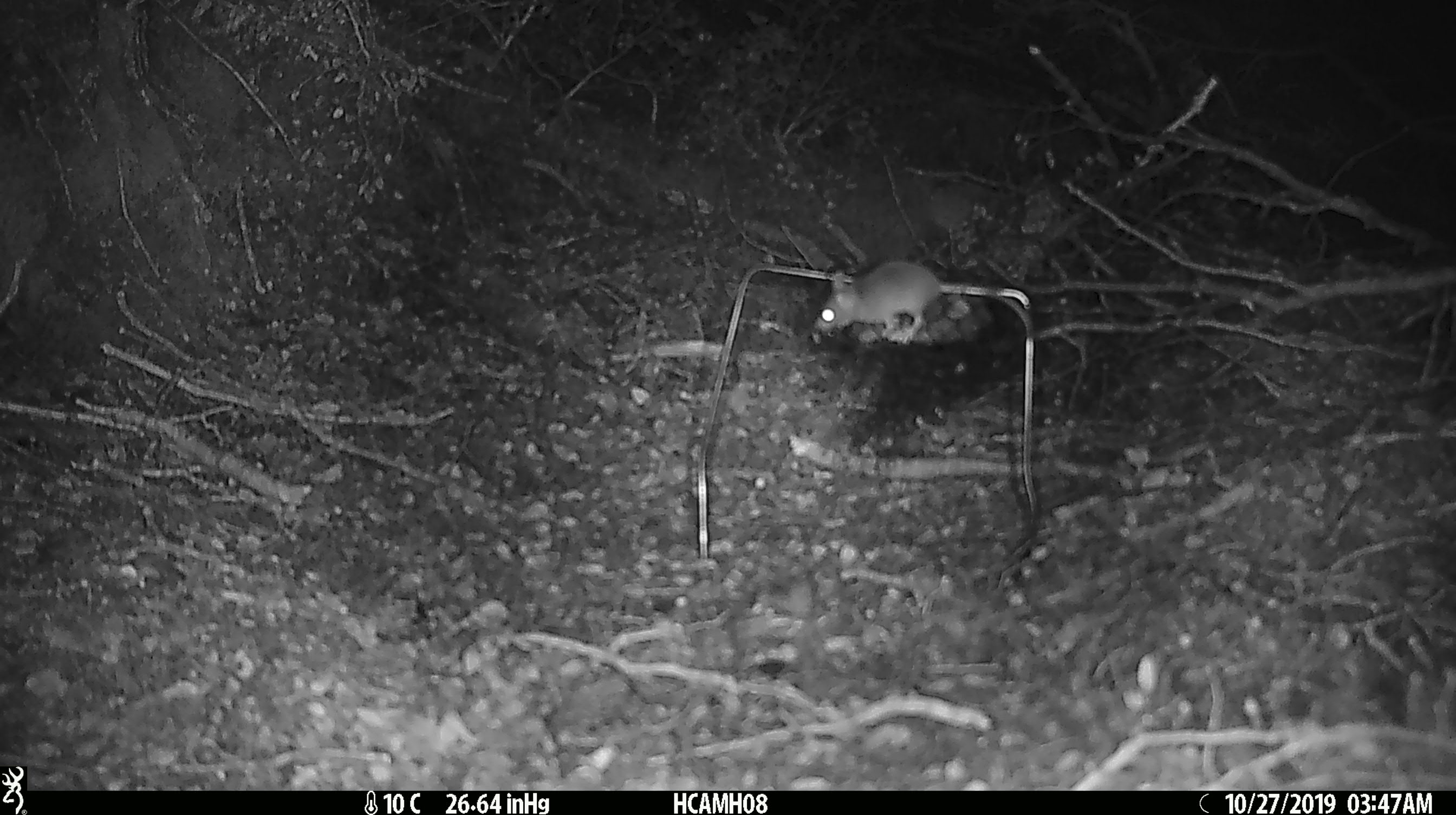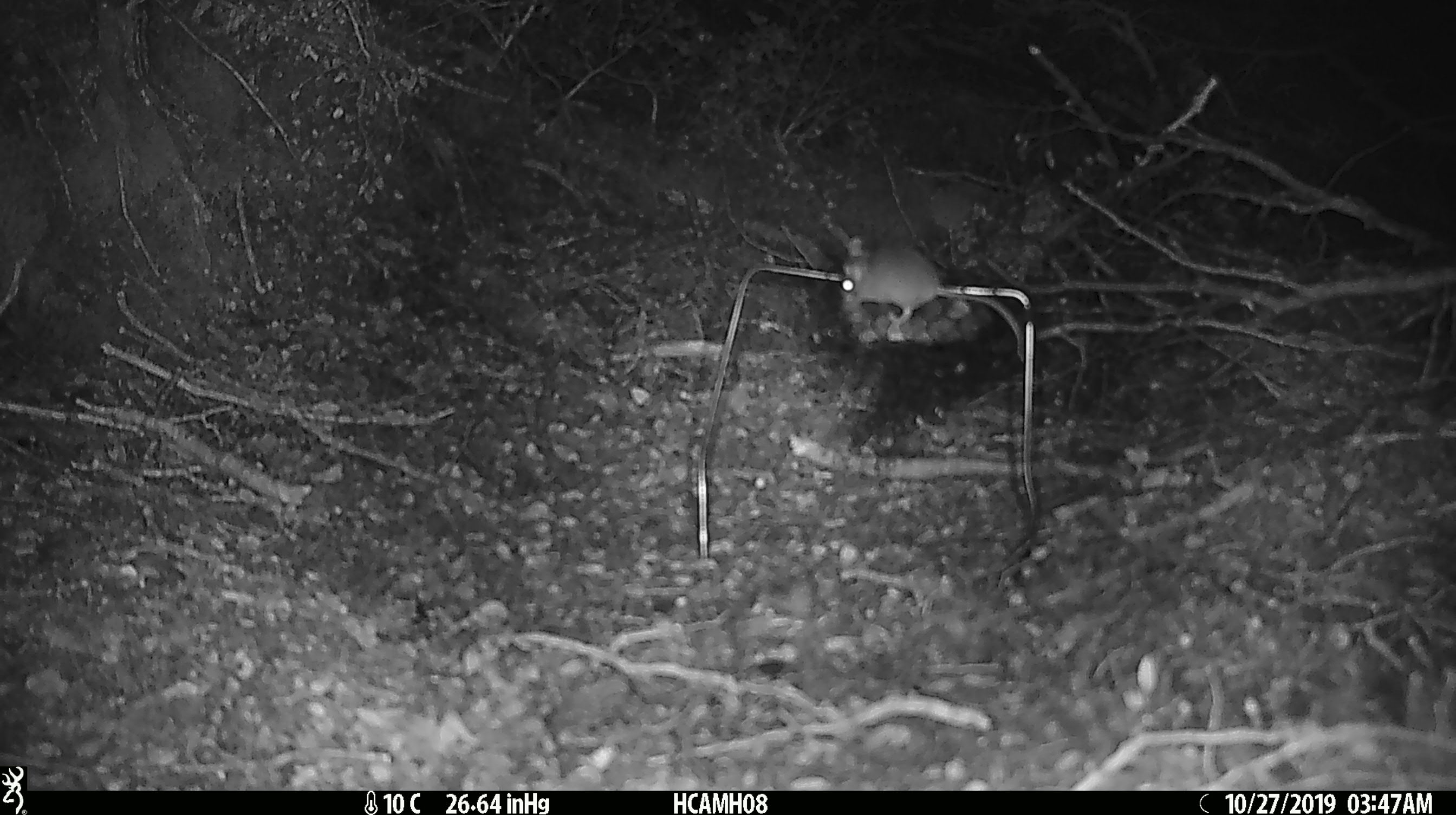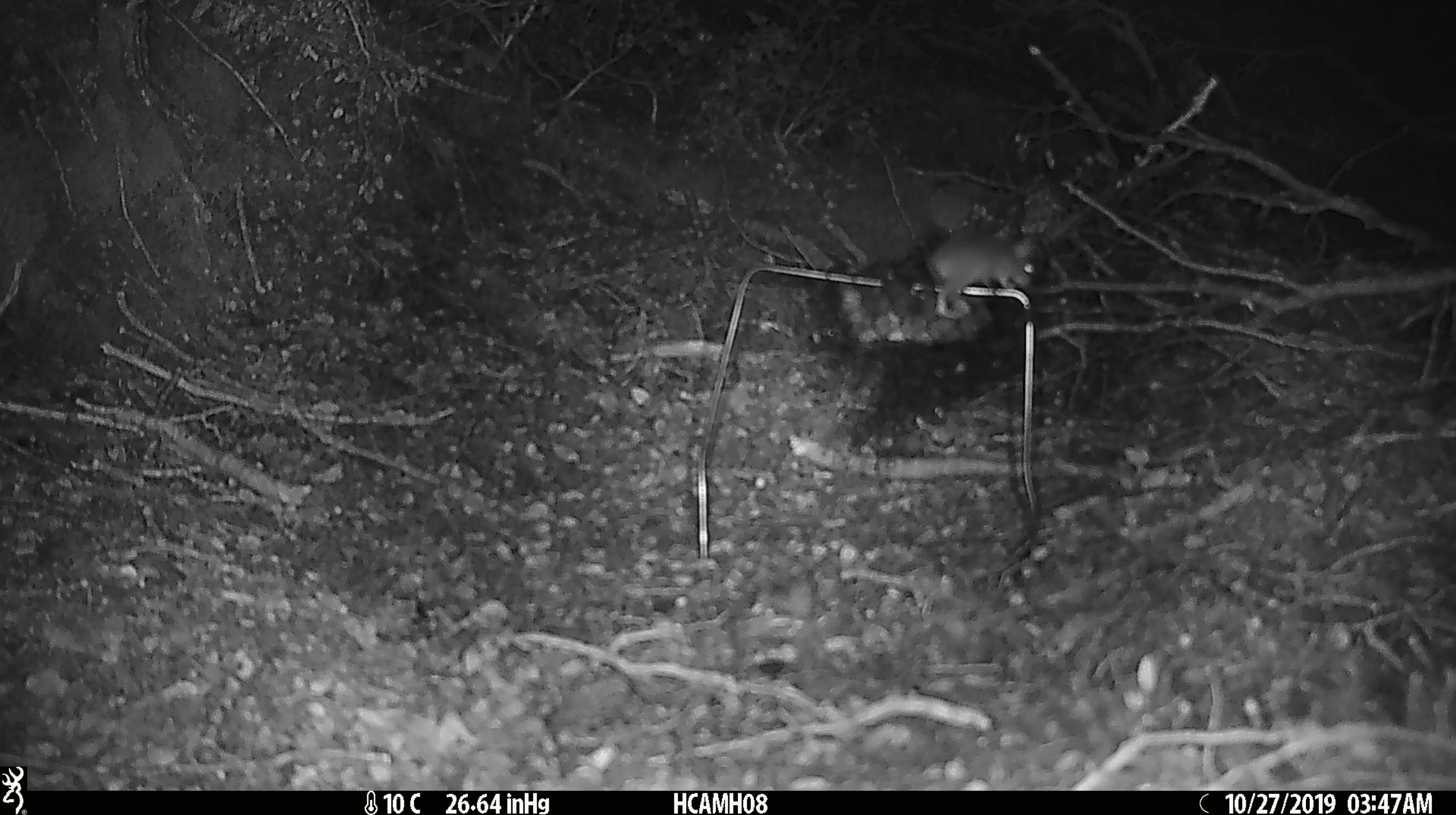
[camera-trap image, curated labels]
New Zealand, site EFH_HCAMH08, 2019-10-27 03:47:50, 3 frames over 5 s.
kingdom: Animalia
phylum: Chordata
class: Mammalia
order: Rodentia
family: Muridae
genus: Mus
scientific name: Mus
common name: mouse